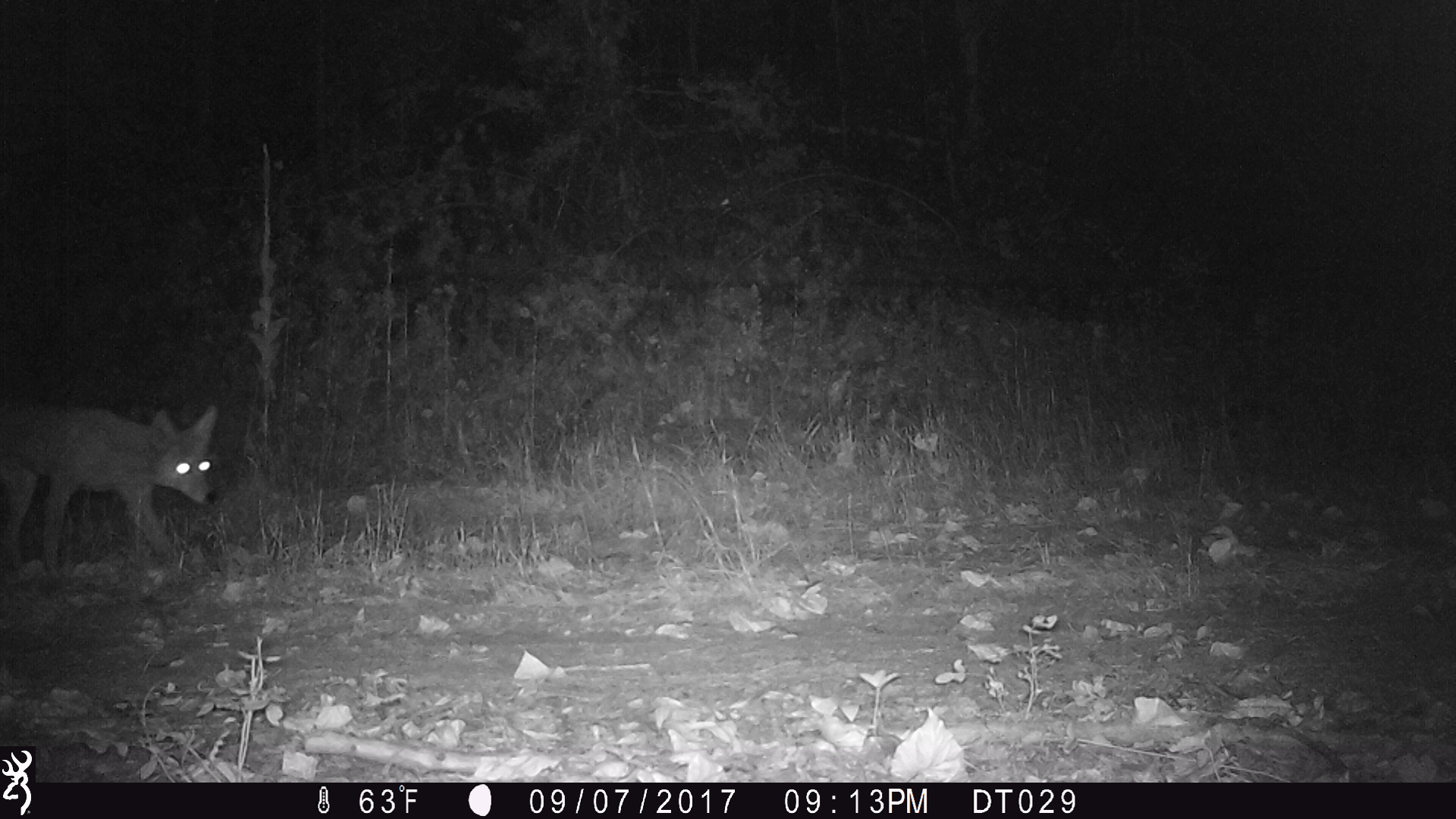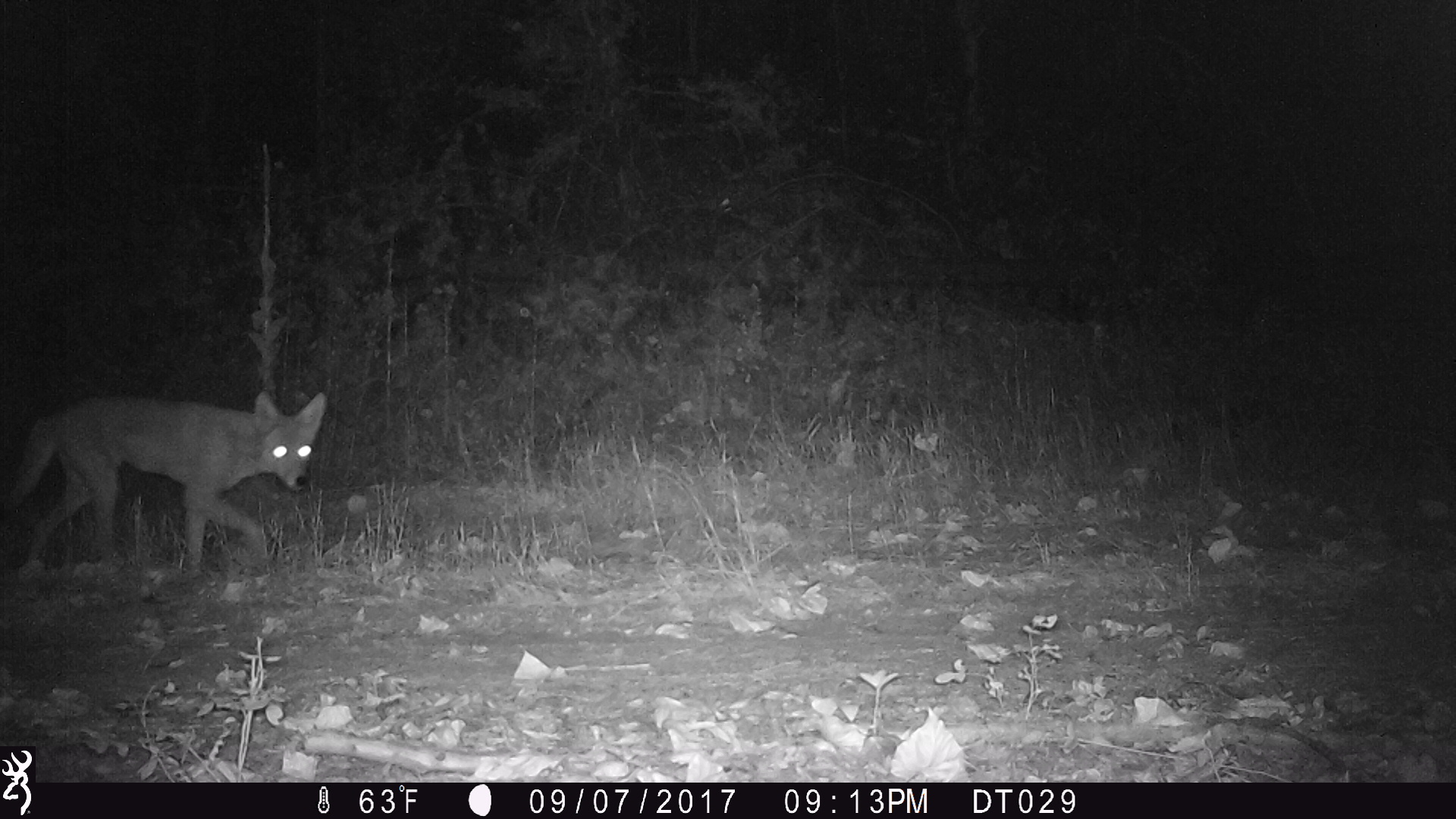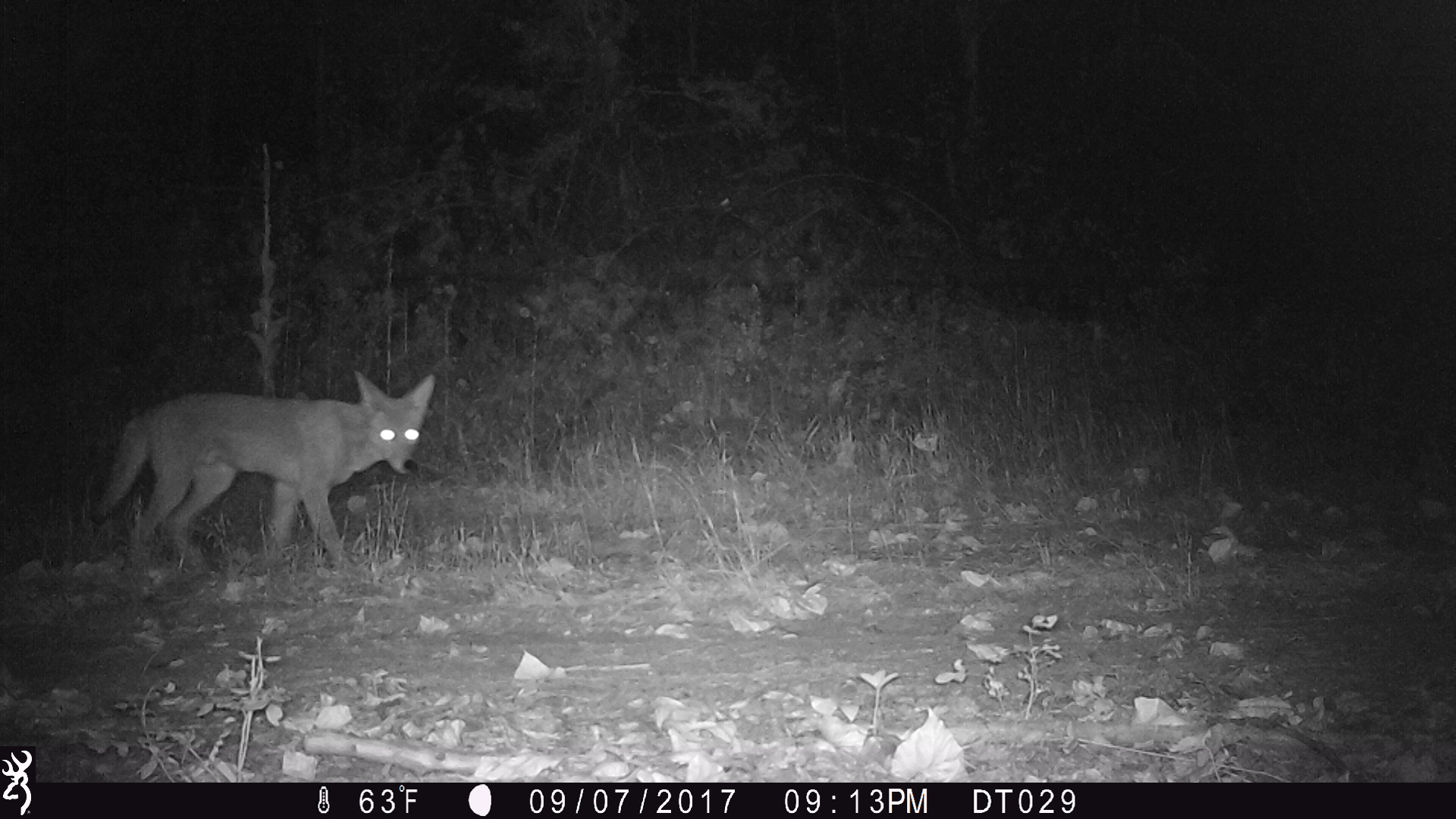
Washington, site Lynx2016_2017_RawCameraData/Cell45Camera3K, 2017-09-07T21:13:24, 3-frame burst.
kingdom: Animalia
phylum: Chordata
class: Mammalia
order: Carnivora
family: Canidae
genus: Canis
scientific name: Canis latrans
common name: coyote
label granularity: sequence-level